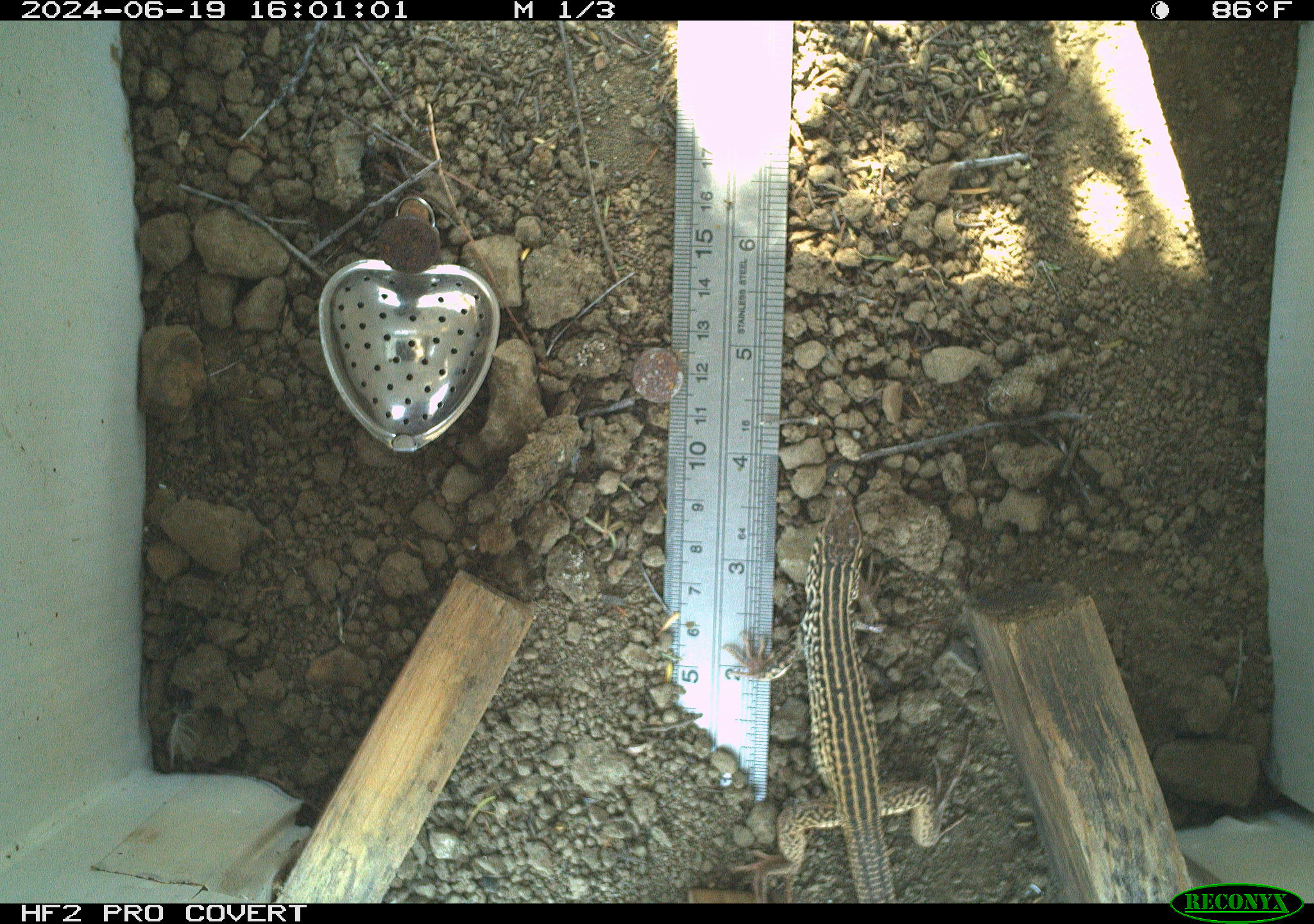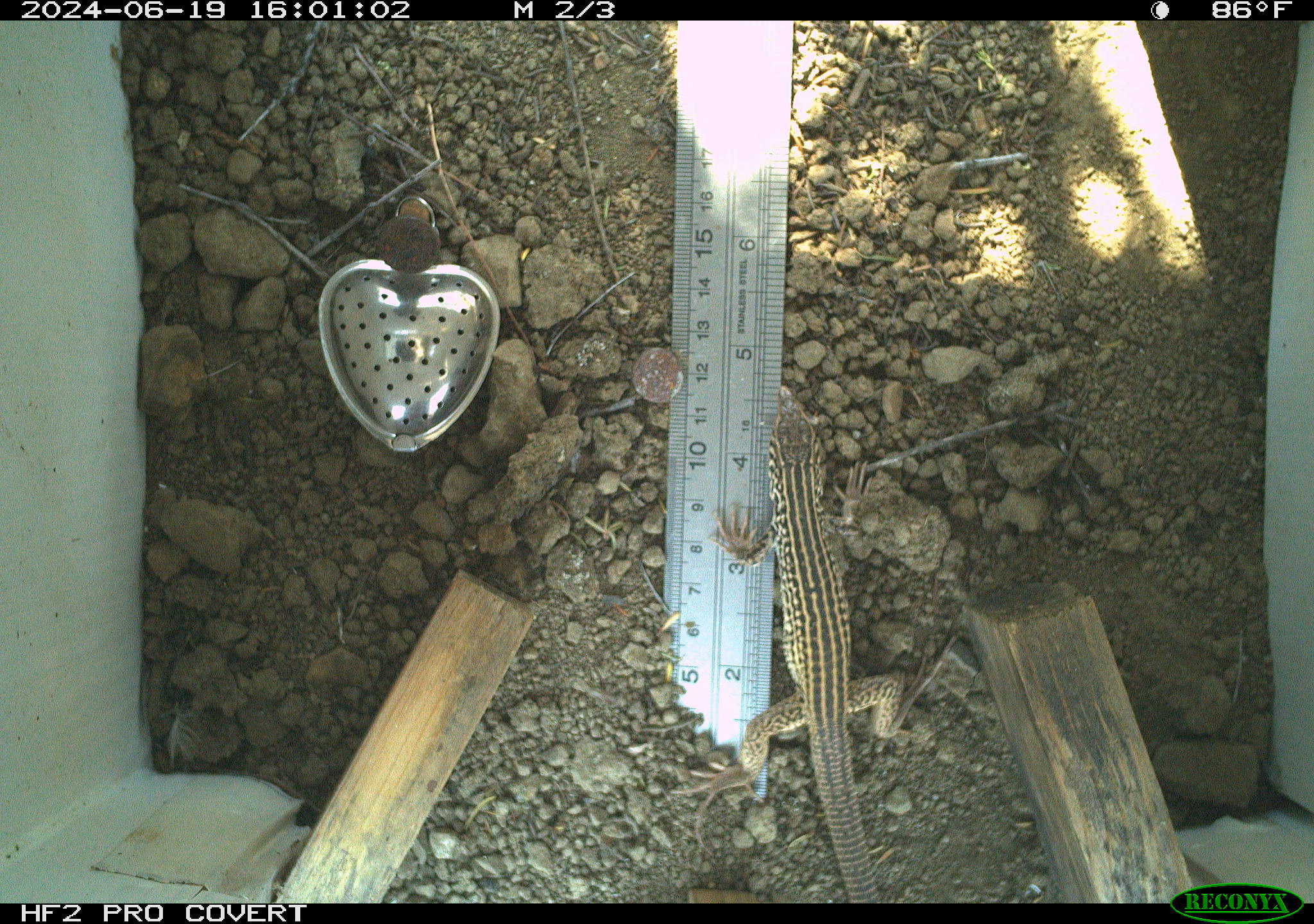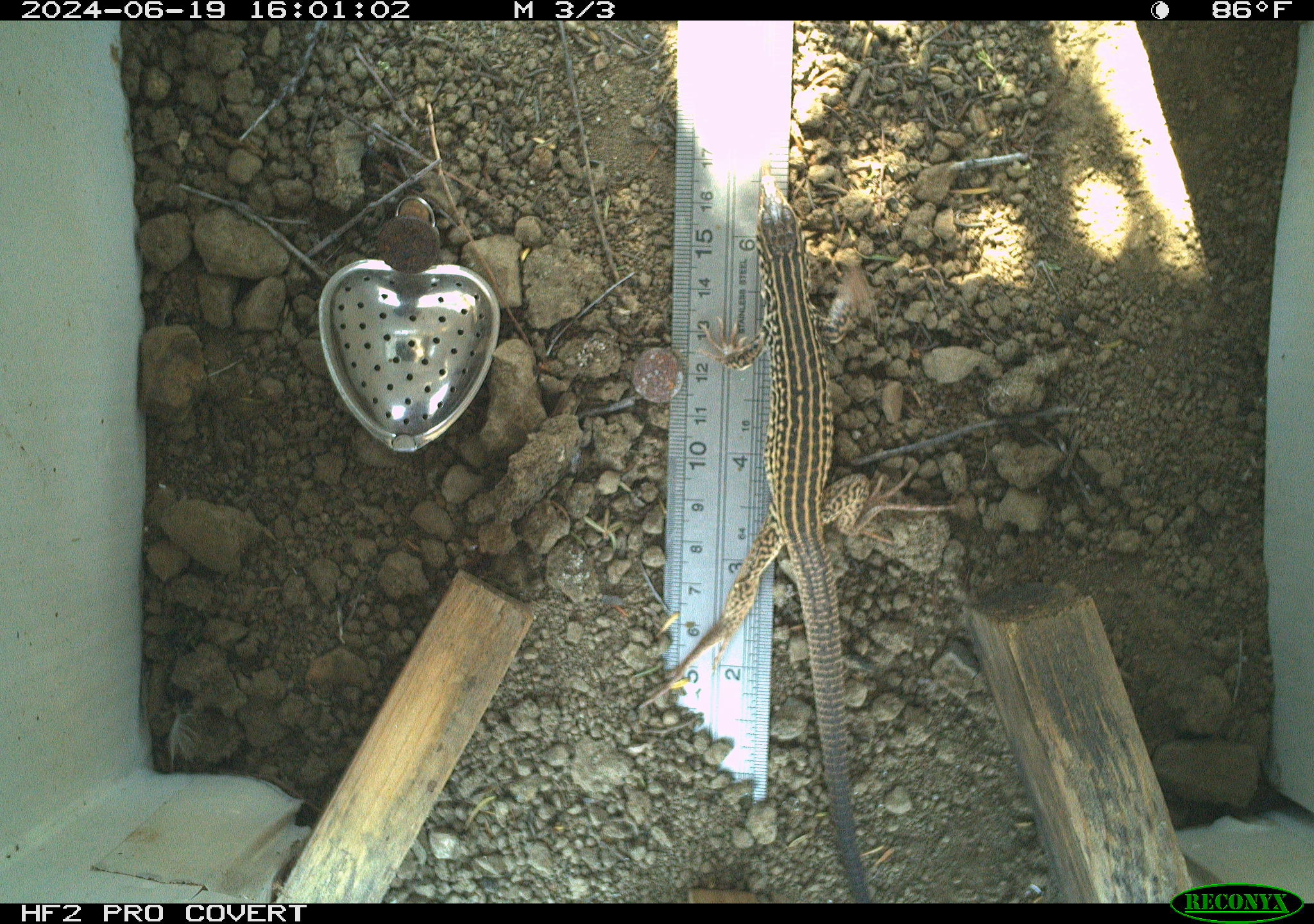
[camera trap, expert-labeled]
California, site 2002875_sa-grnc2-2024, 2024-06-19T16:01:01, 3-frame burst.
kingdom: Animalia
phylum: Chordata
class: Reptilia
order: Squamata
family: Teiidae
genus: Aspidoscelis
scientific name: Aspidoscelis tigris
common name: western whiptail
Western whiptail (Aspidoscelis tigris).